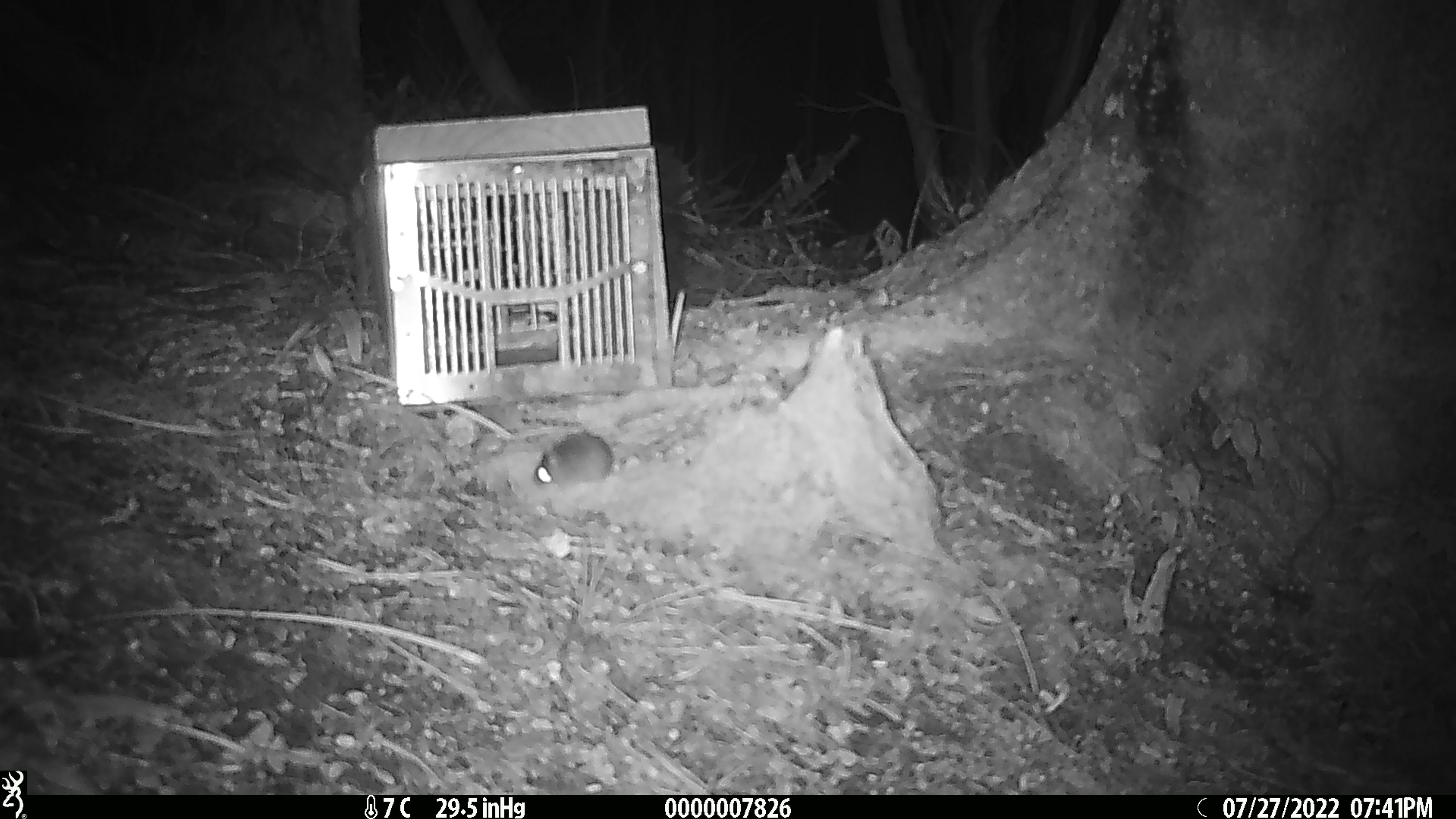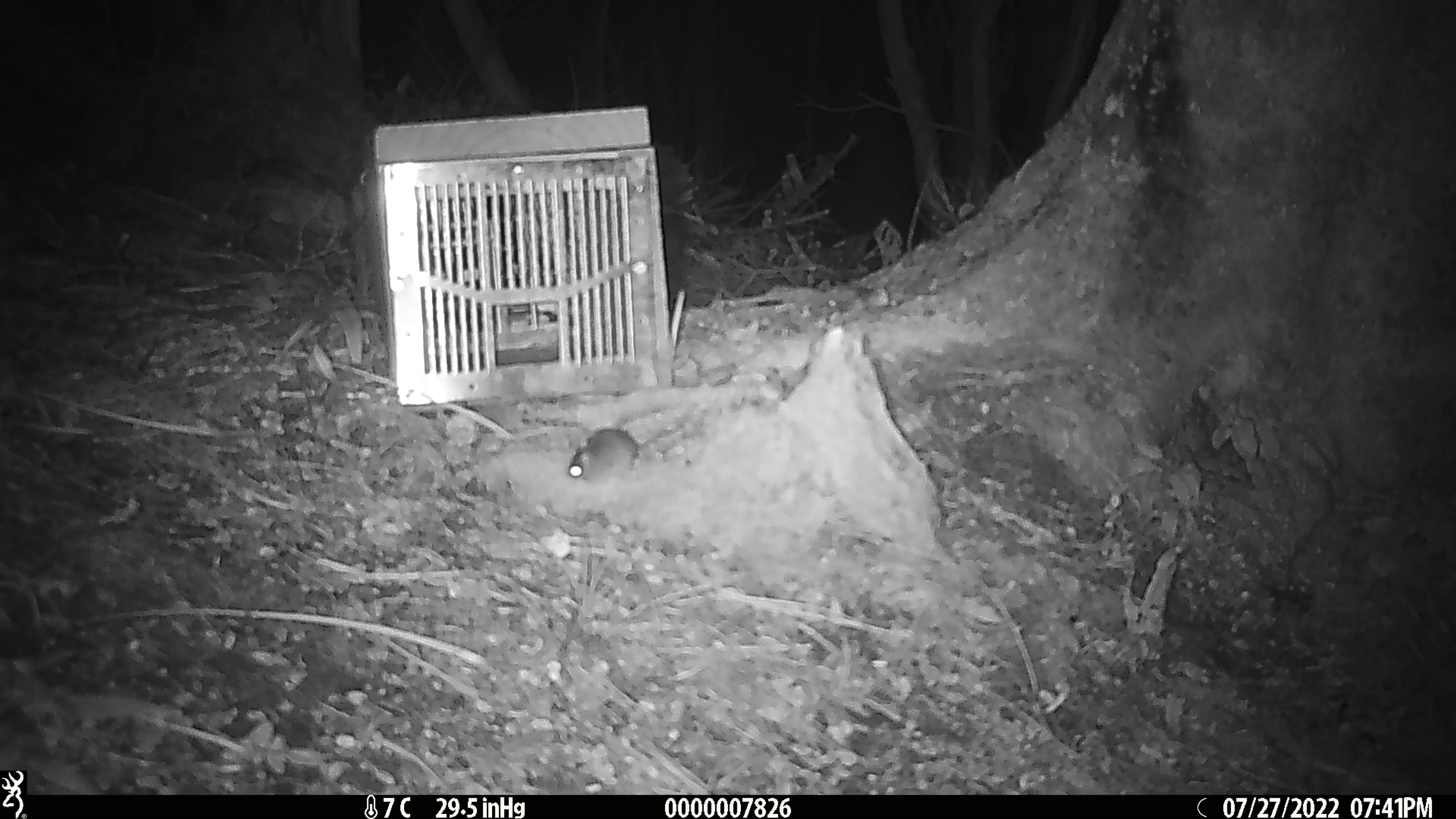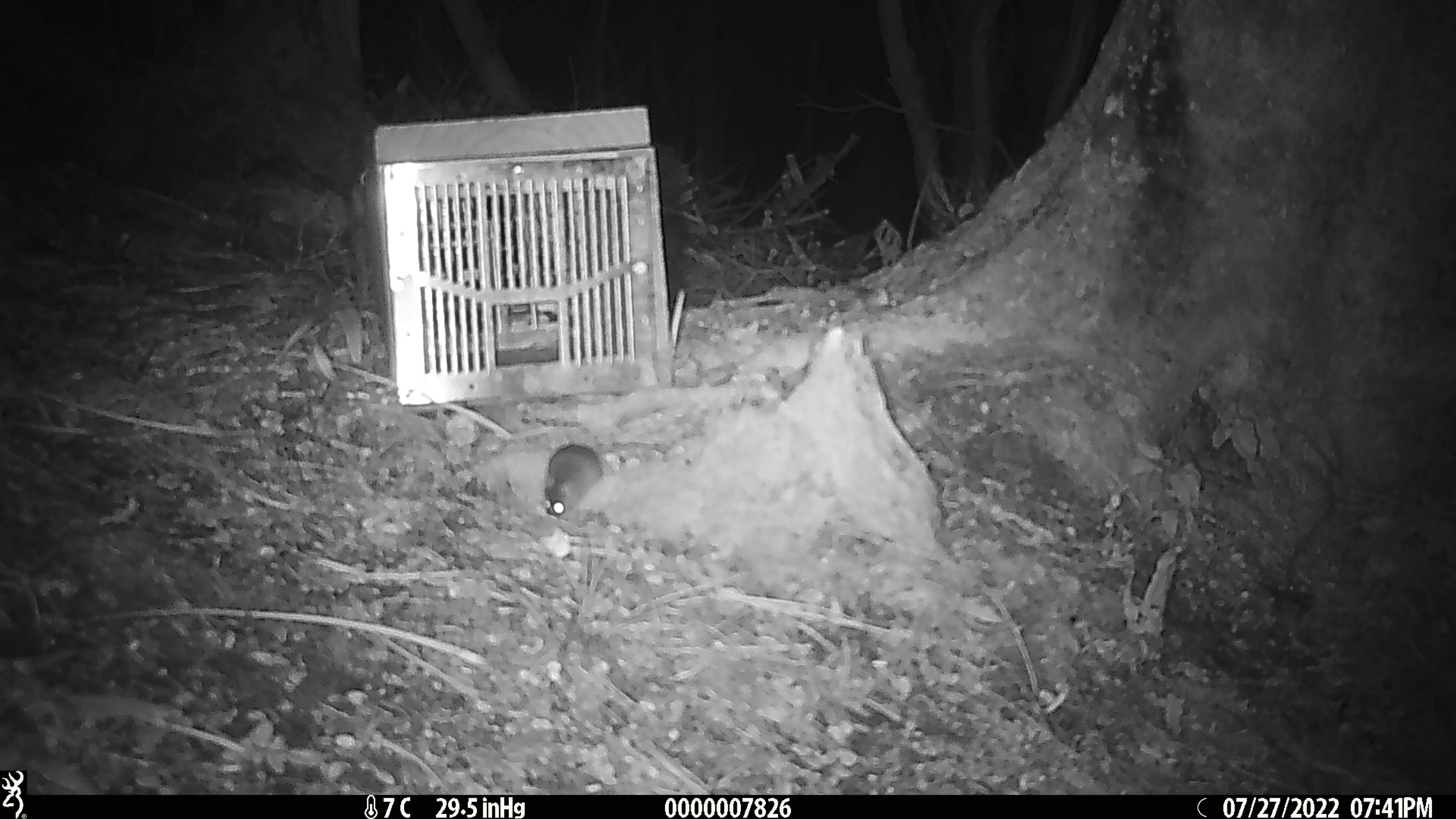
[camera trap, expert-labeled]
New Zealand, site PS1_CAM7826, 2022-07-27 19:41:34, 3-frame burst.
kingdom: Animalia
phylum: Chordata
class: Mammalia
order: Rodentia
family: Muridae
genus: Mus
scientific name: Mus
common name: mouse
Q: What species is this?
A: Mouse (Mus).